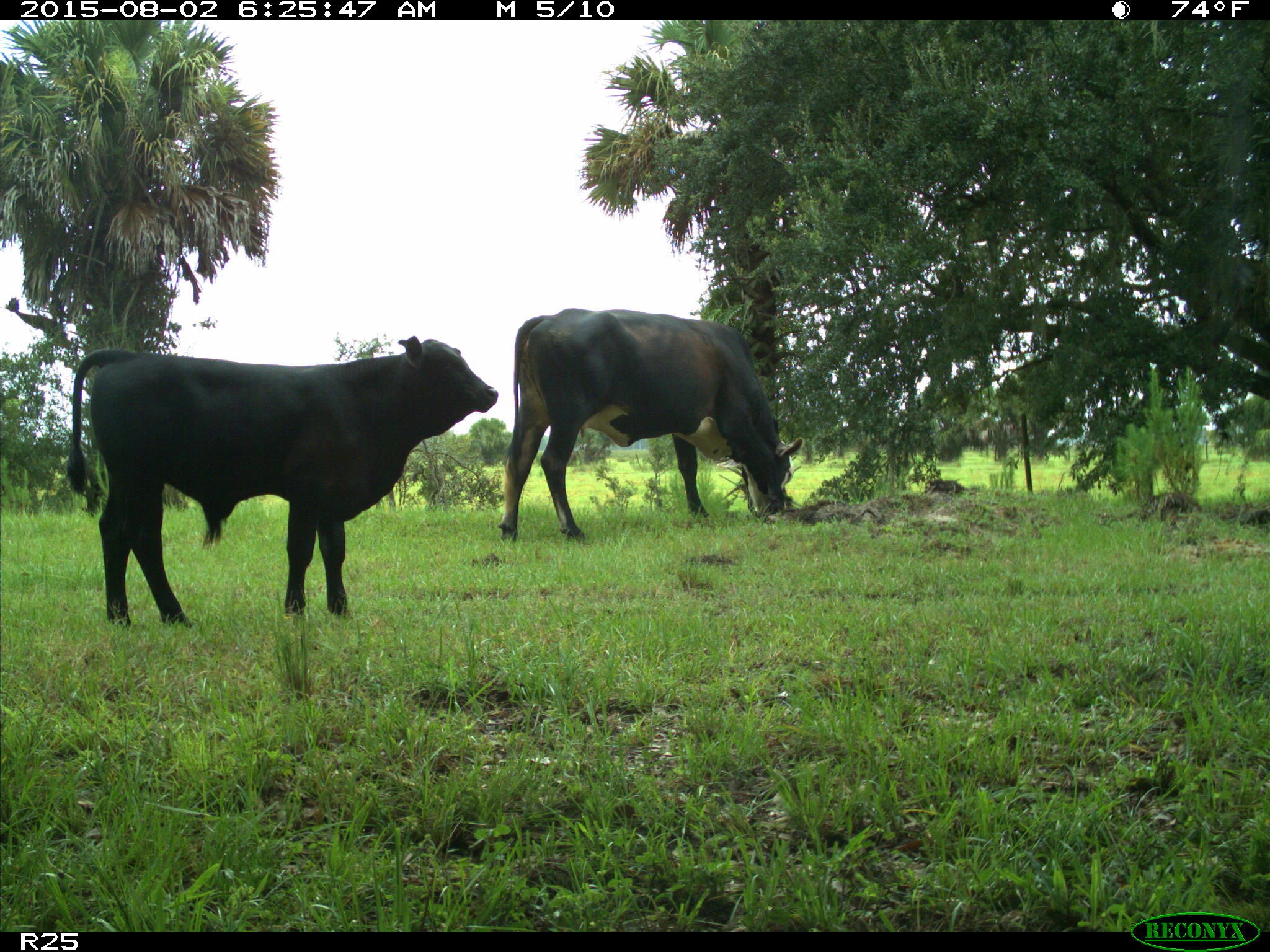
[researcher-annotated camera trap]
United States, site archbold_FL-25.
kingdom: Animalia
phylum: Chordata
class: Mammalia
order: Artiodactyla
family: Bovidae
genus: Bos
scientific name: Bos taurus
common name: domestic cow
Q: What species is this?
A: Bos taurus (domestic cow).